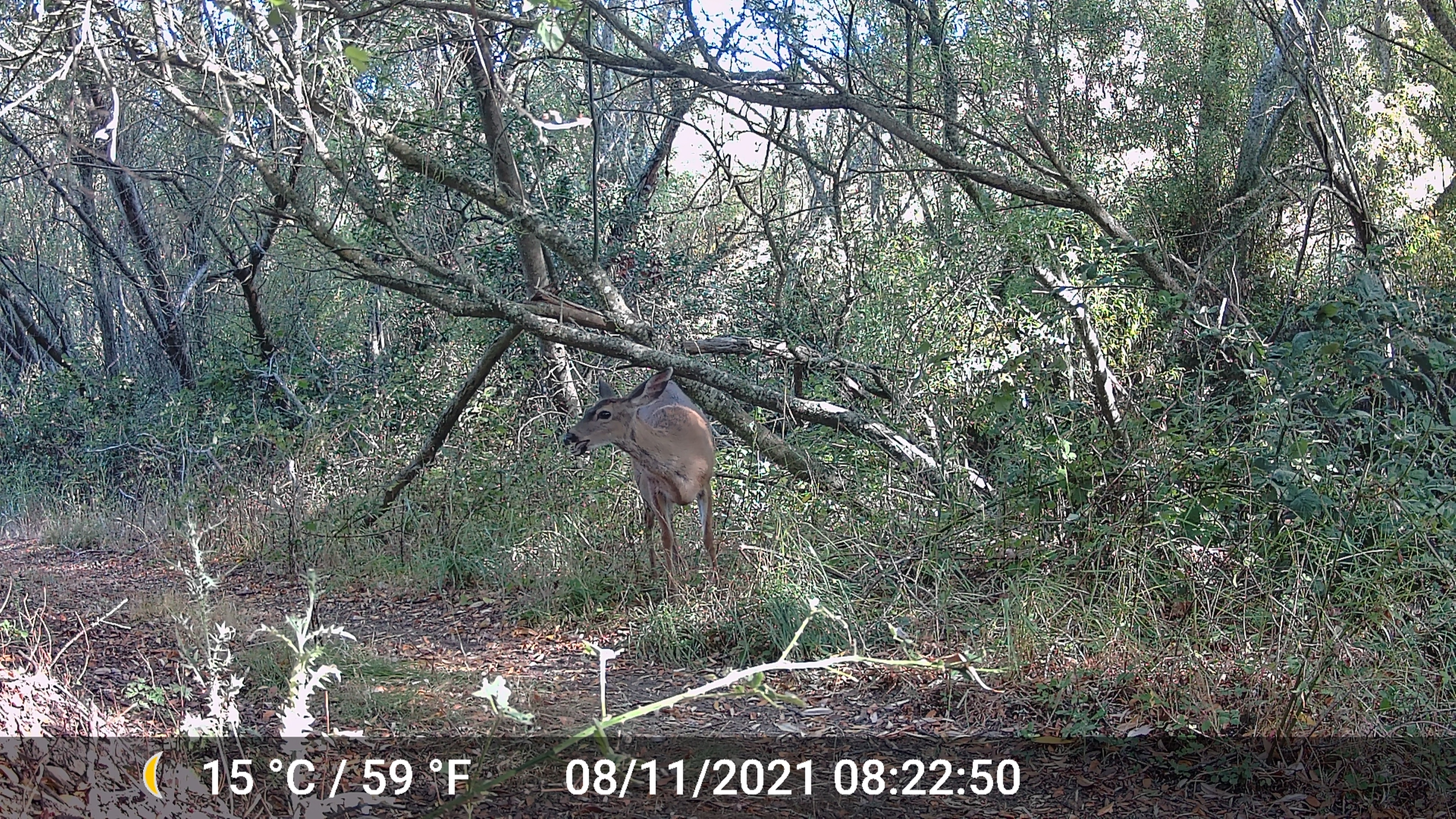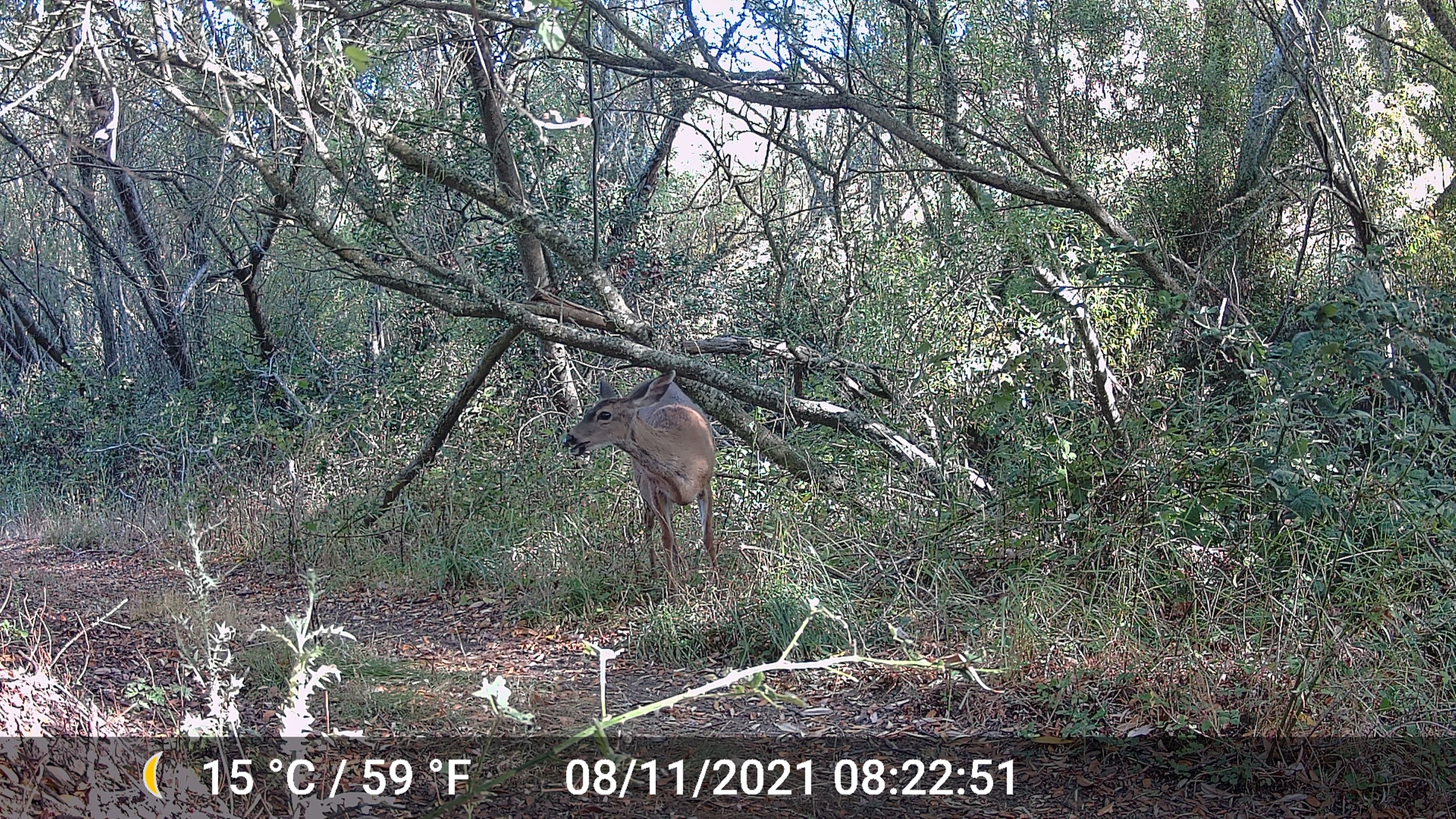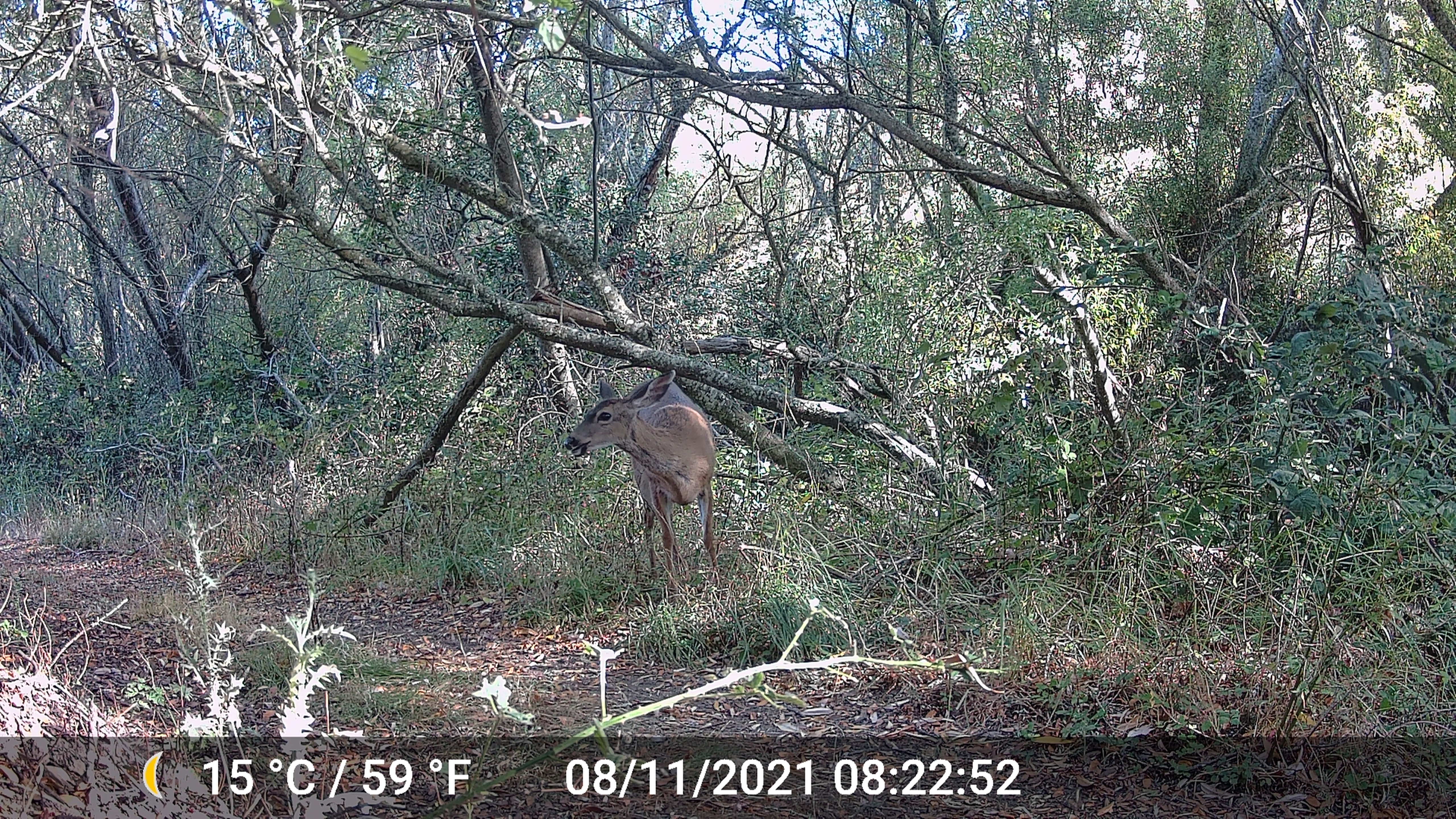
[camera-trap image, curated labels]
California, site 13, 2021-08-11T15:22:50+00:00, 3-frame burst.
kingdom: Animalia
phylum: Chordata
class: Mammalia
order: Artiodactyla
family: Cervidae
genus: Odocoileus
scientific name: Odocoileus hemionus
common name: mule deer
Mule deer (Odocoileus hemionus).